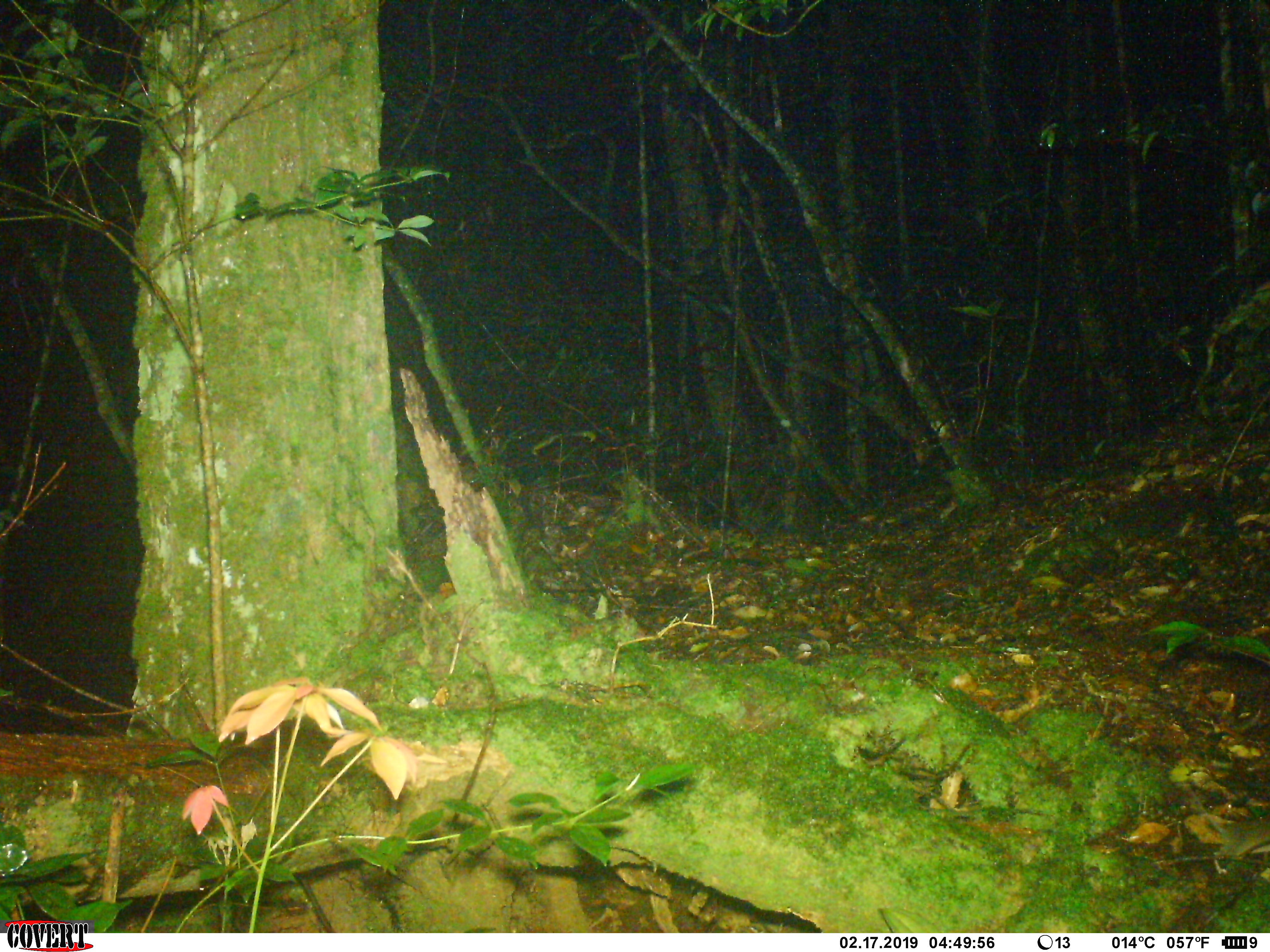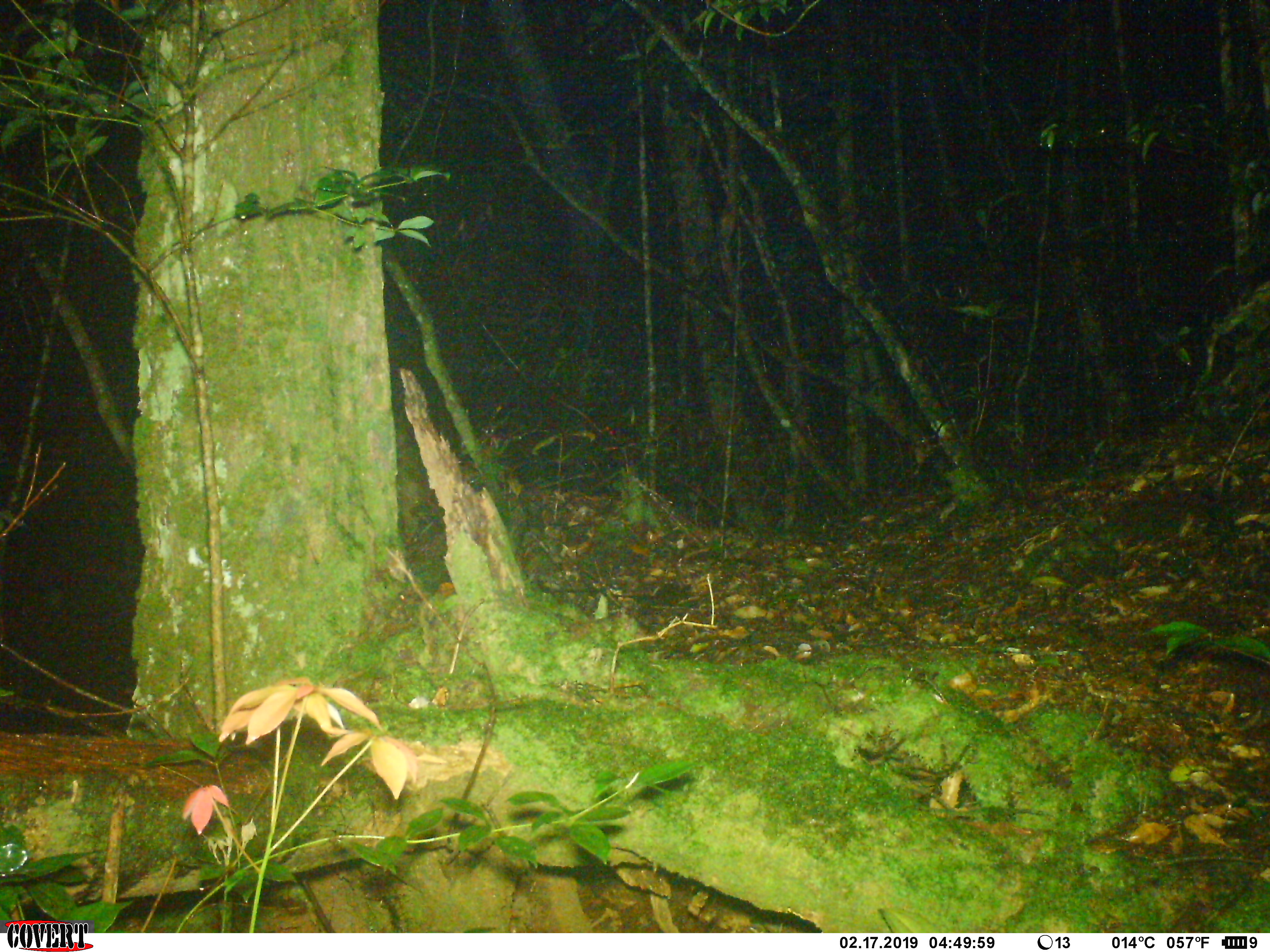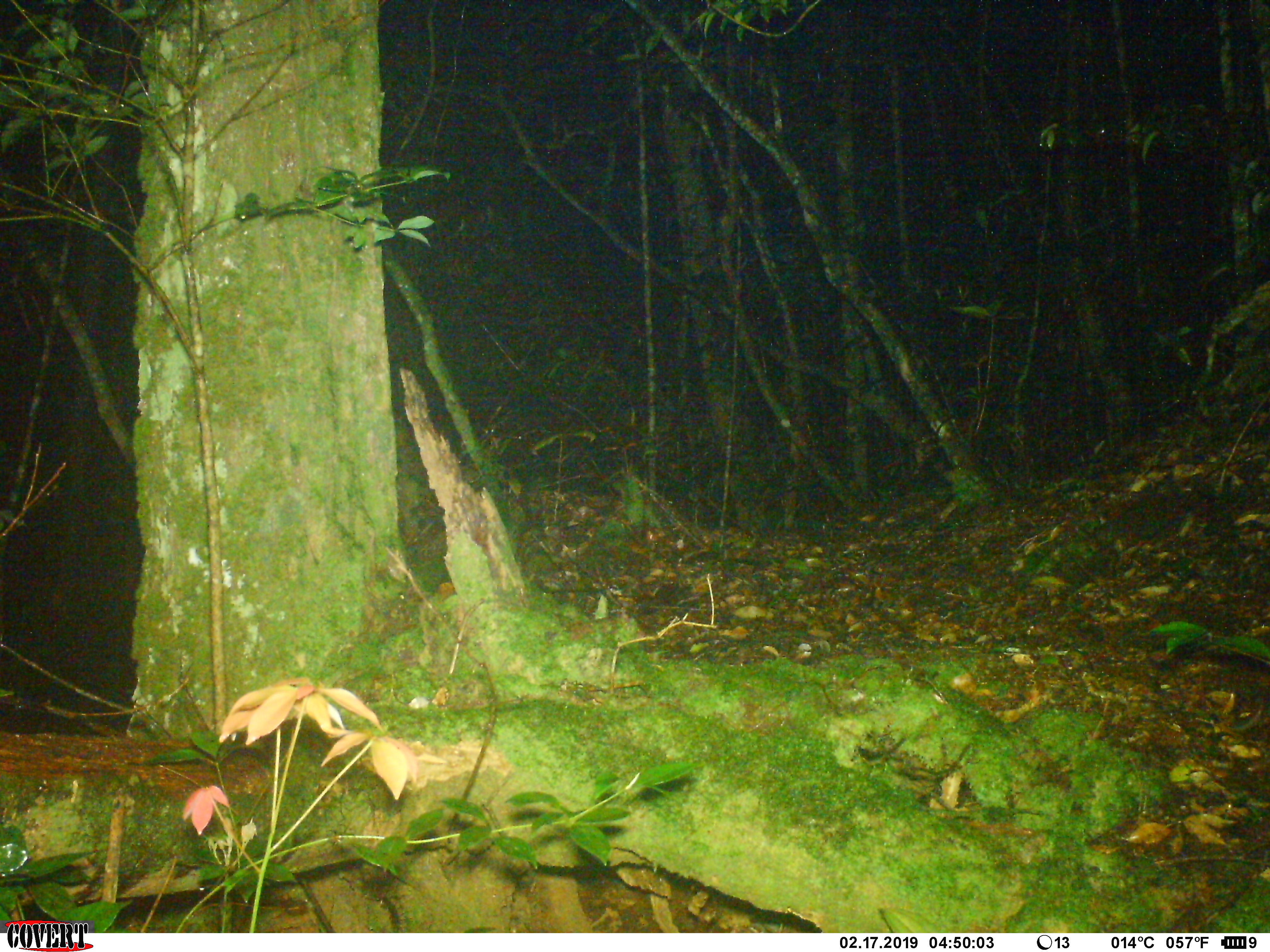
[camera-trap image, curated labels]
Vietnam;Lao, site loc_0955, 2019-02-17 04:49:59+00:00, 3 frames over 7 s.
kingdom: Animalia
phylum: Chordata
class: Mammalia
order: Rodentia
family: Muridae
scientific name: Muridae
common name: old-world mice and rats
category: unidentified murid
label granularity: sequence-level